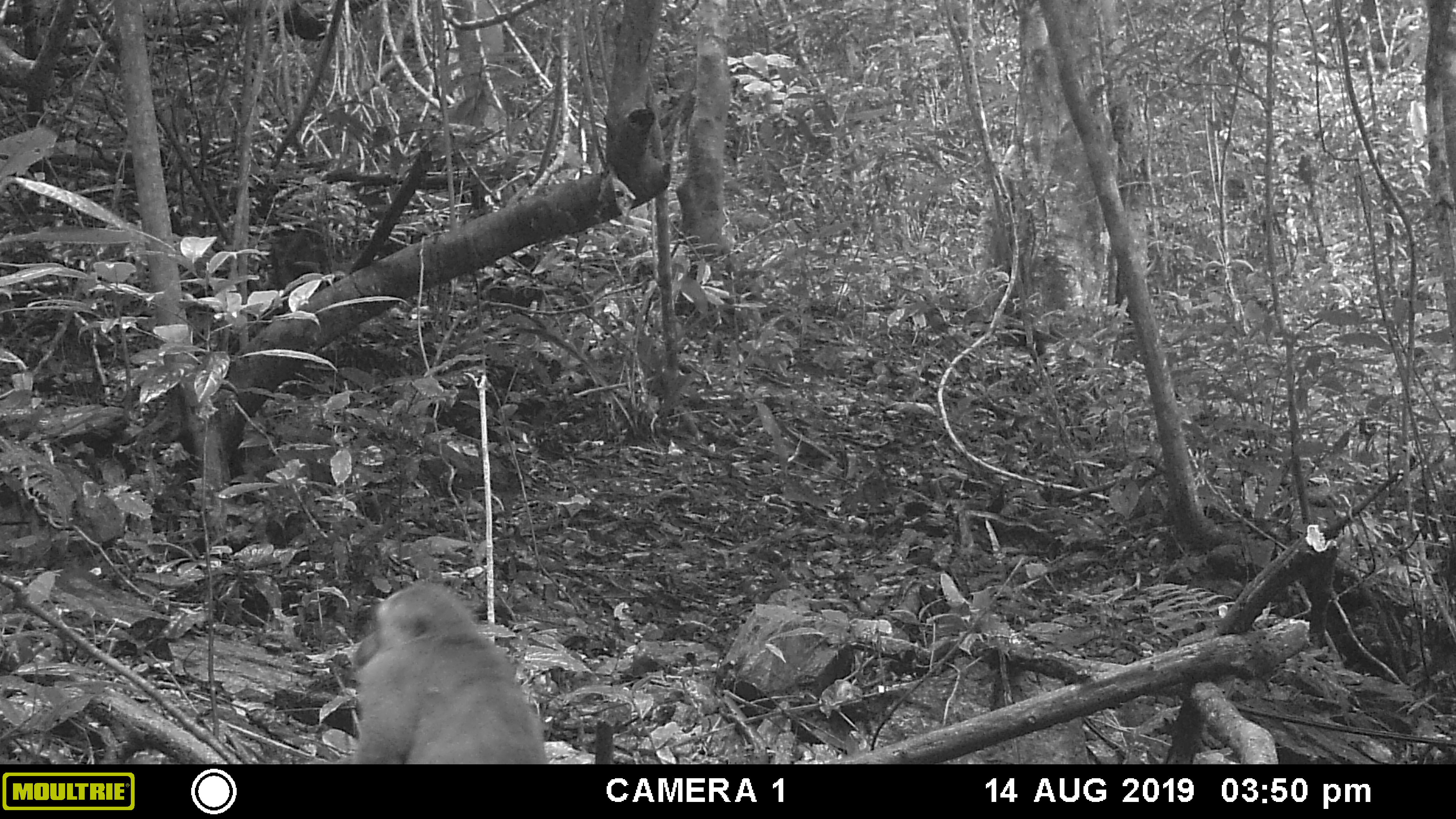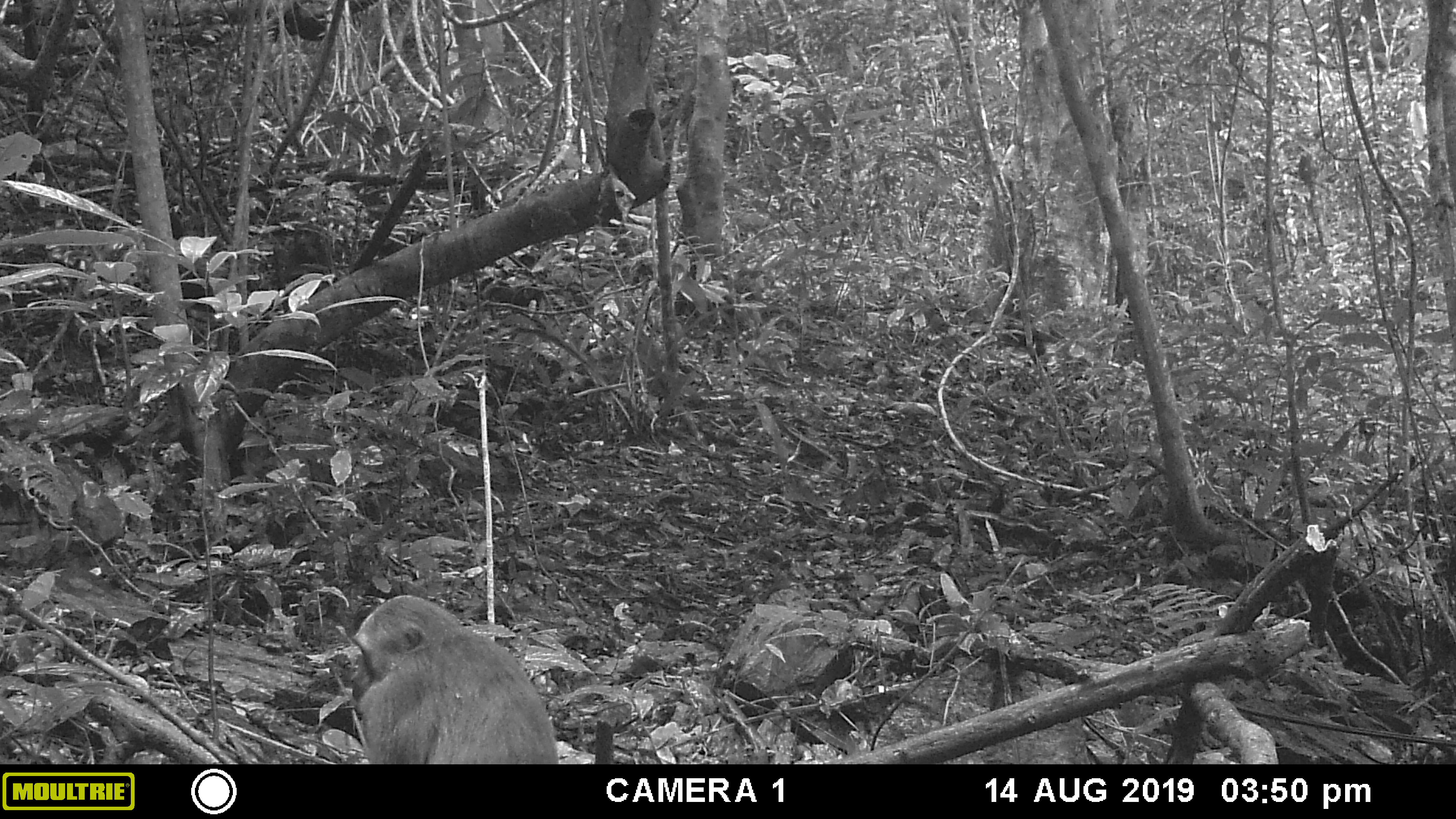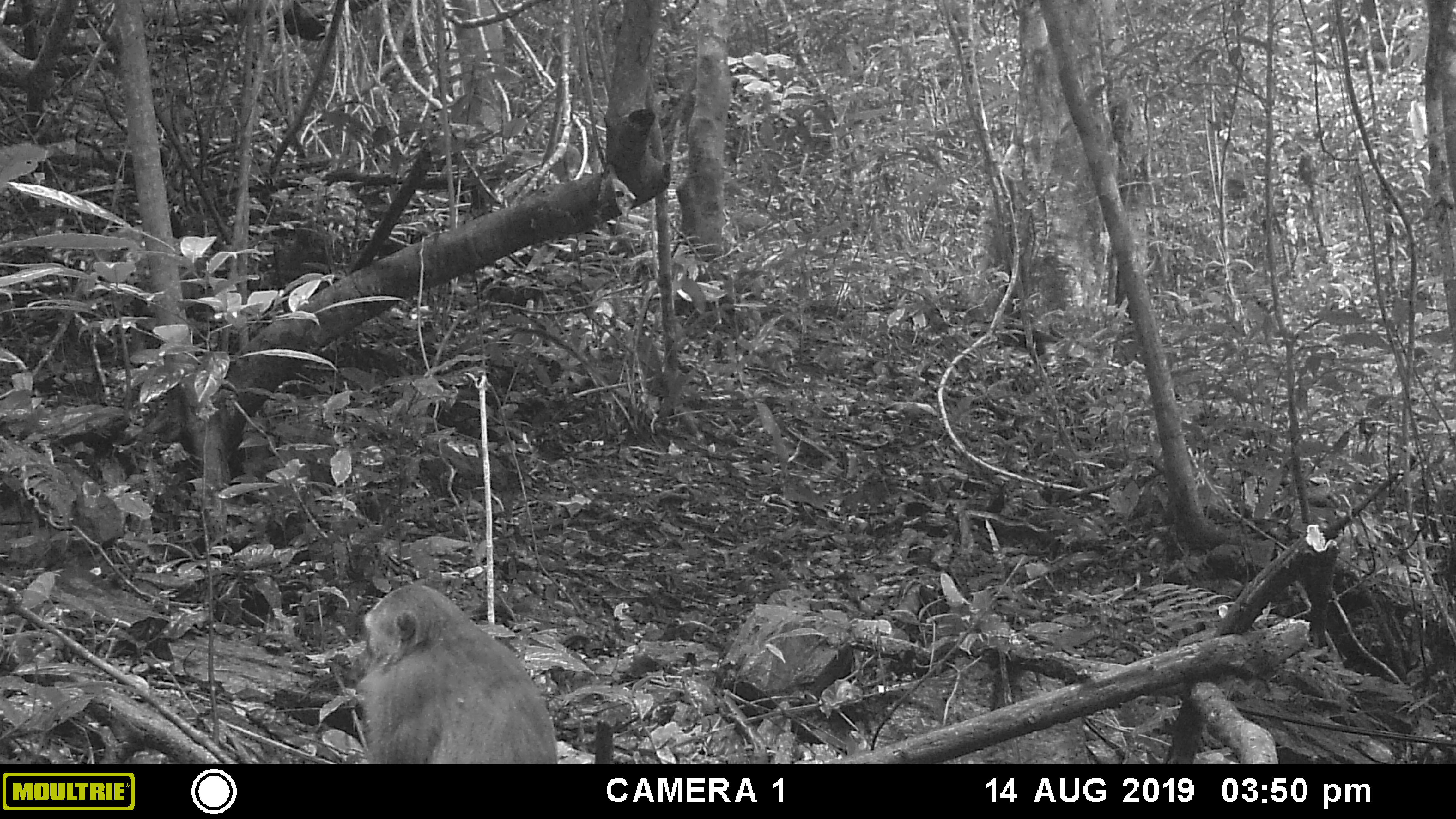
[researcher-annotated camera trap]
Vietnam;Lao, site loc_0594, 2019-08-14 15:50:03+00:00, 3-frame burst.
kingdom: Animalia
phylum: Chordata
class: Mammalia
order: Primates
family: Cercopithecidae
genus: Macaca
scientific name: Macaca arctoides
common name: stump-tailed macaque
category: stump tailed macaque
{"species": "stump tailed macaque (stump-tailed macaque) (Macaca arctoides)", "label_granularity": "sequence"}